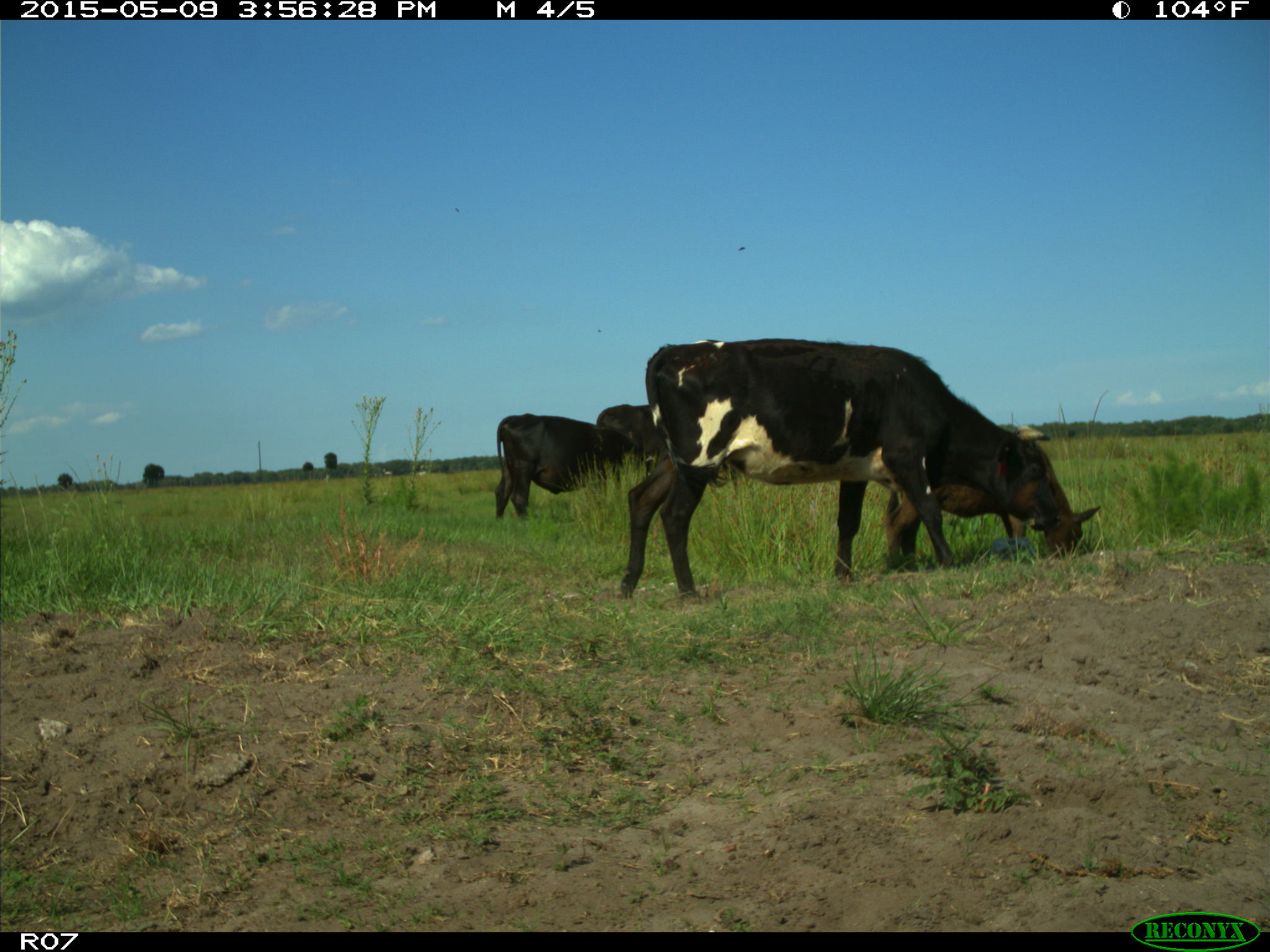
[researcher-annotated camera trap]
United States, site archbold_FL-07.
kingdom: Animalia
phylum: Chordata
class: Mammalia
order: Artiodactyla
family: Bovidae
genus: Bos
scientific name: Bos taurus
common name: domestic cow